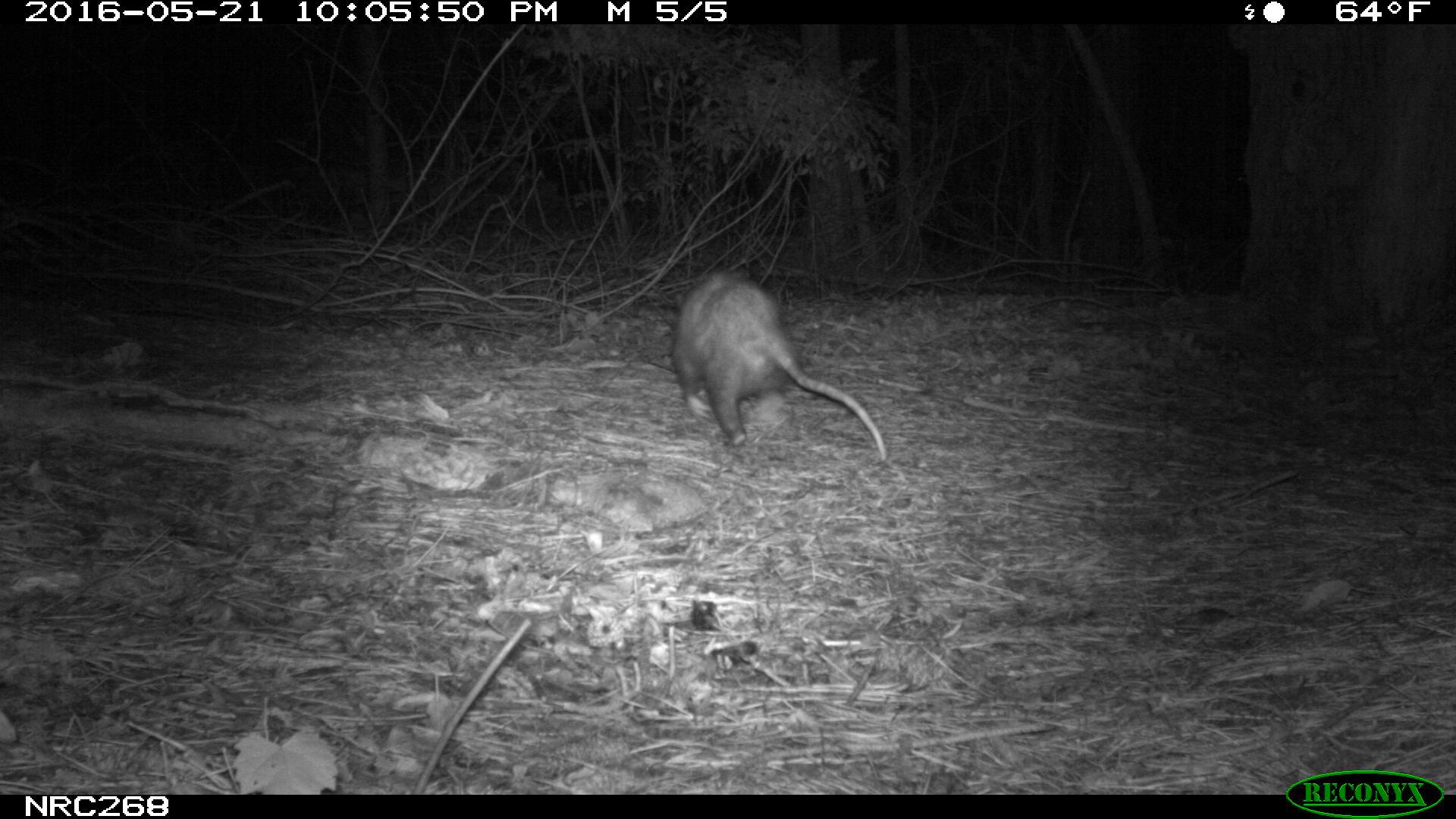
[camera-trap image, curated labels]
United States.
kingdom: Animalia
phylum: Chordata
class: Mammalia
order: Didelphimorphia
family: Didelphidae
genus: Didelphis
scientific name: Didelphis virginiana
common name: virginia opossum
Virginia Opossum (Didelphis virginiana).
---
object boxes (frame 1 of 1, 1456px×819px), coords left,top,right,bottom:
Virginia Opossum: 660,261,897,475